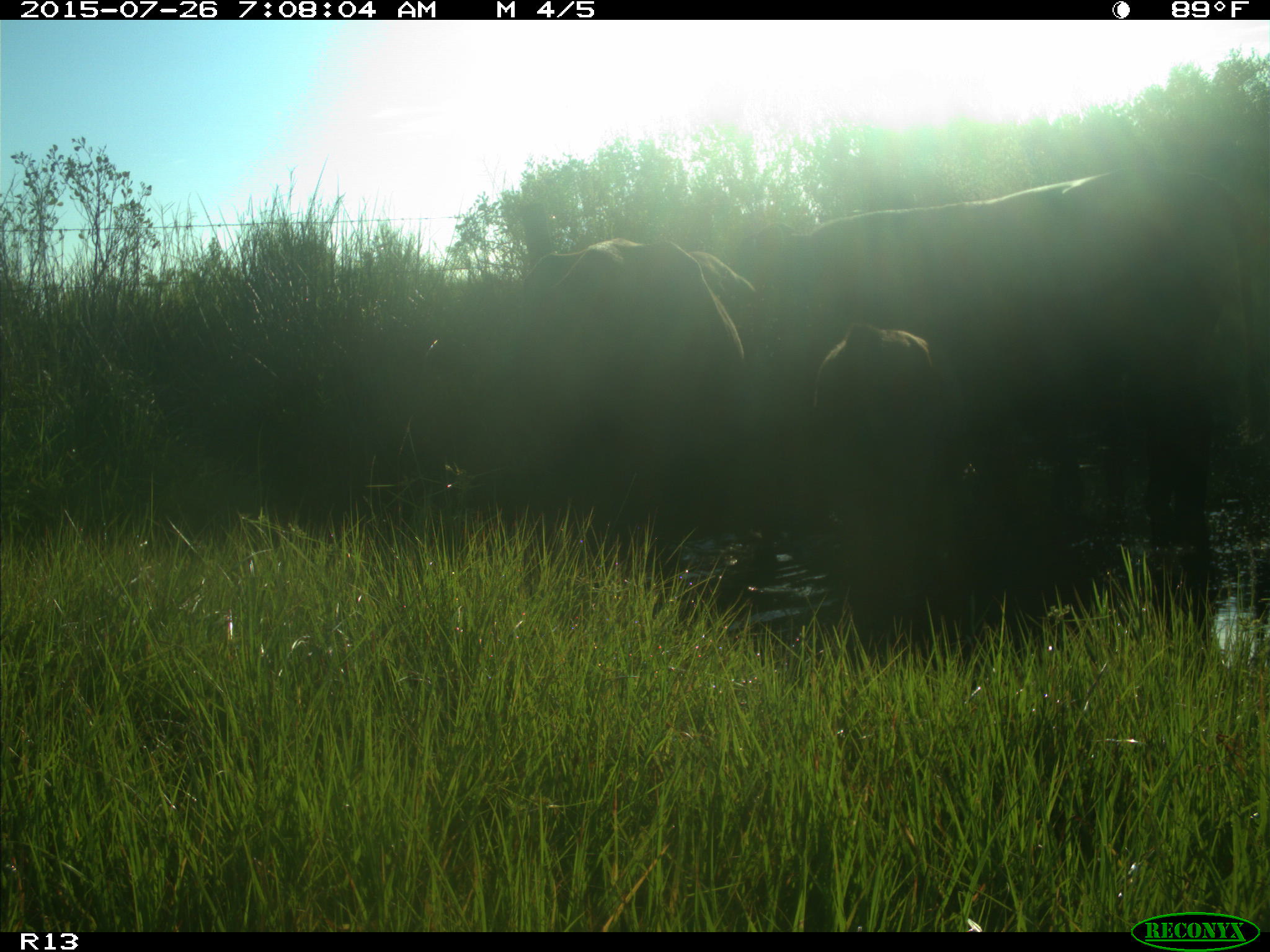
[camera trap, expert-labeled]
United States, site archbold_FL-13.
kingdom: Animalia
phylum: Chordata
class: Mammalia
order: Artiodactyla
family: Bovidae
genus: Bos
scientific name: Bos taurus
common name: domestic cow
Bos taurus (domestic cow).